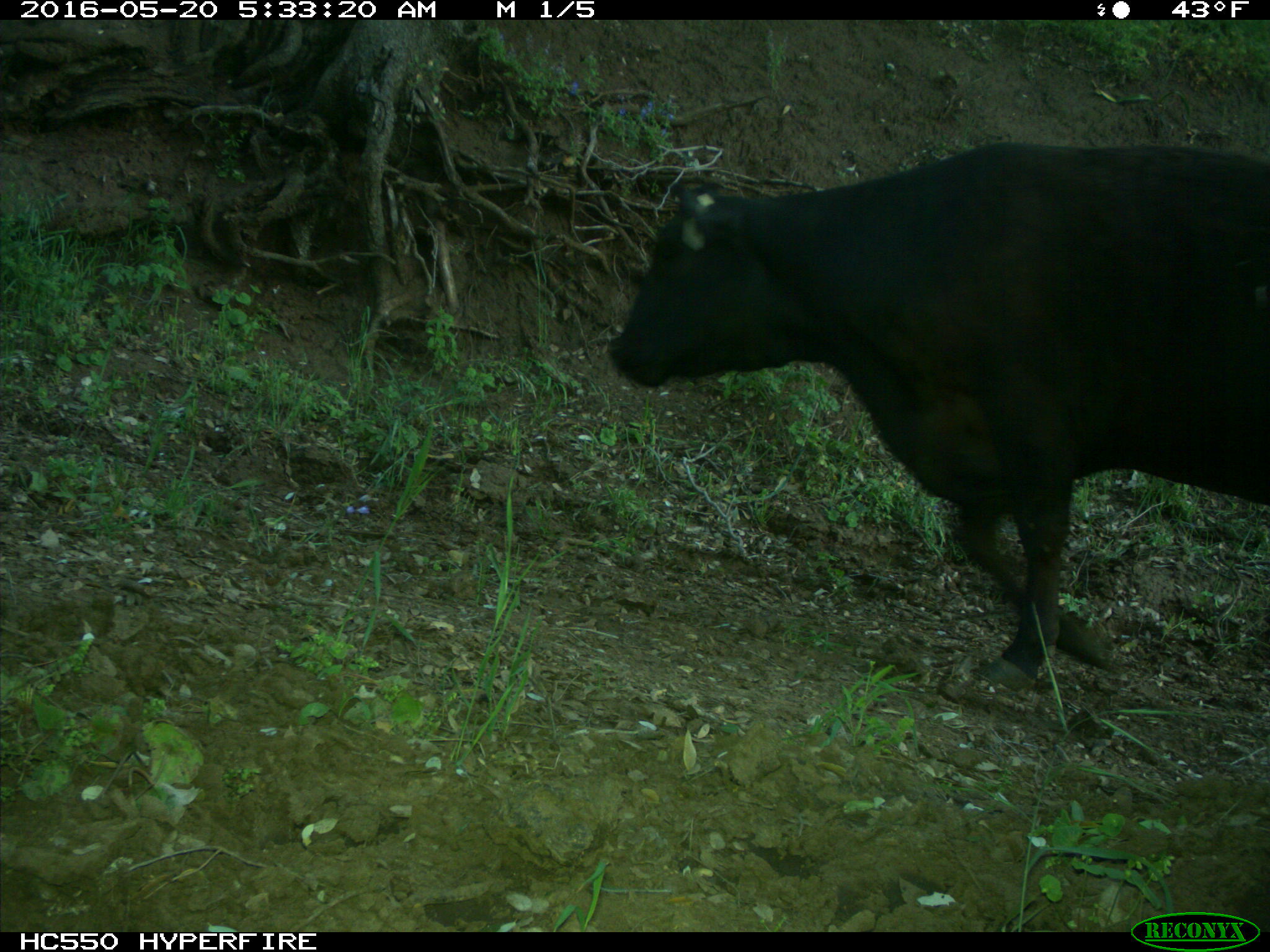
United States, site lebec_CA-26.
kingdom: Animalia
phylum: Chordata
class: Mammalia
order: Artiodactyla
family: Bovidae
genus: Bos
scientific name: Bos taurus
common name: domestic cow